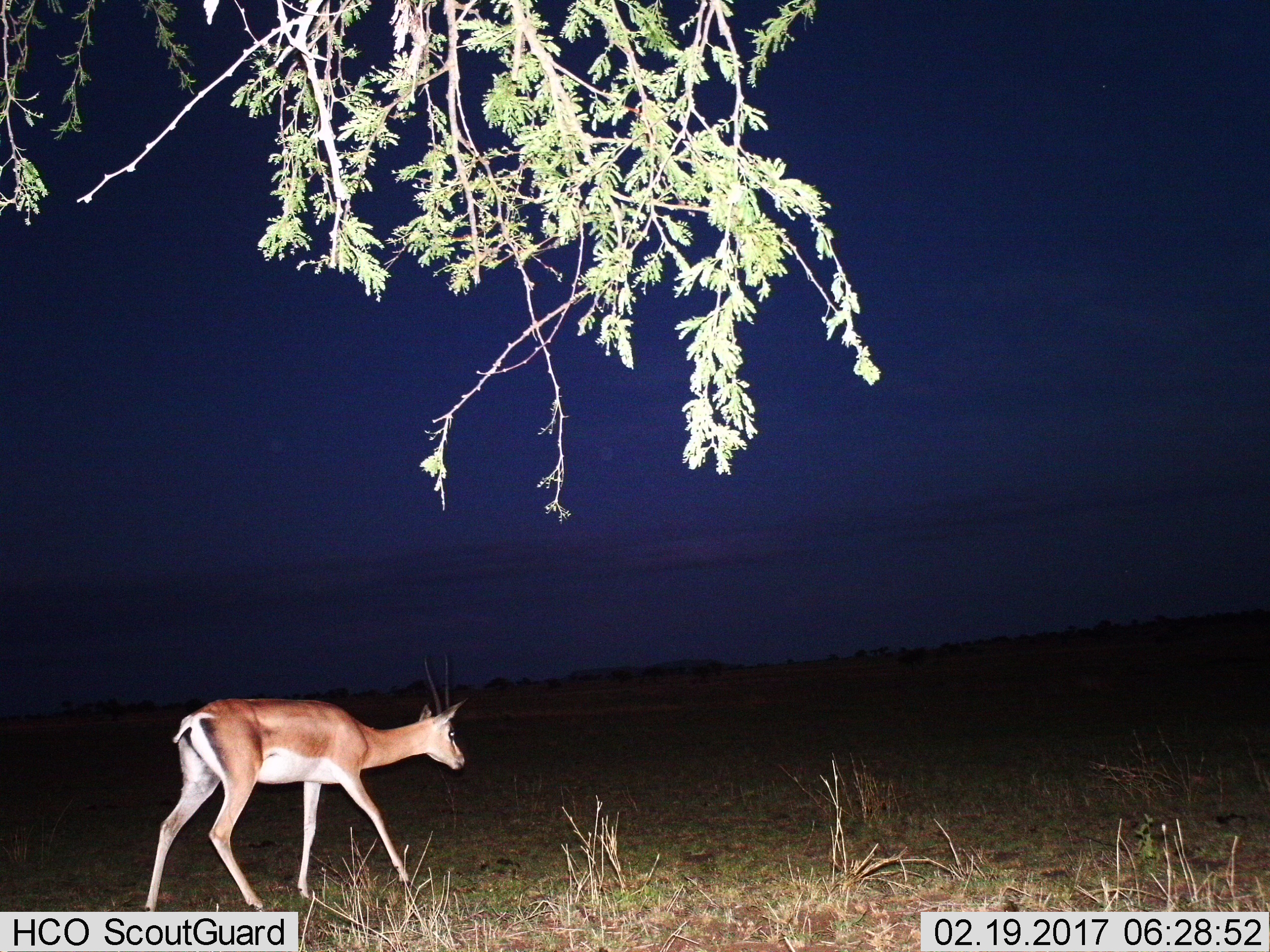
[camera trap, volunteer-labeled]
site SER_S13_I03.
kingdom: Animalia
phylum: Chordata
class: Mammalia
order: Artiodactyla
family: Bovidae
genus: Nanger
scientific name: Nanger granti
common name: grant's gazelle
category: gazellegrants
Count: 1.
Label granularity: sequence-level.